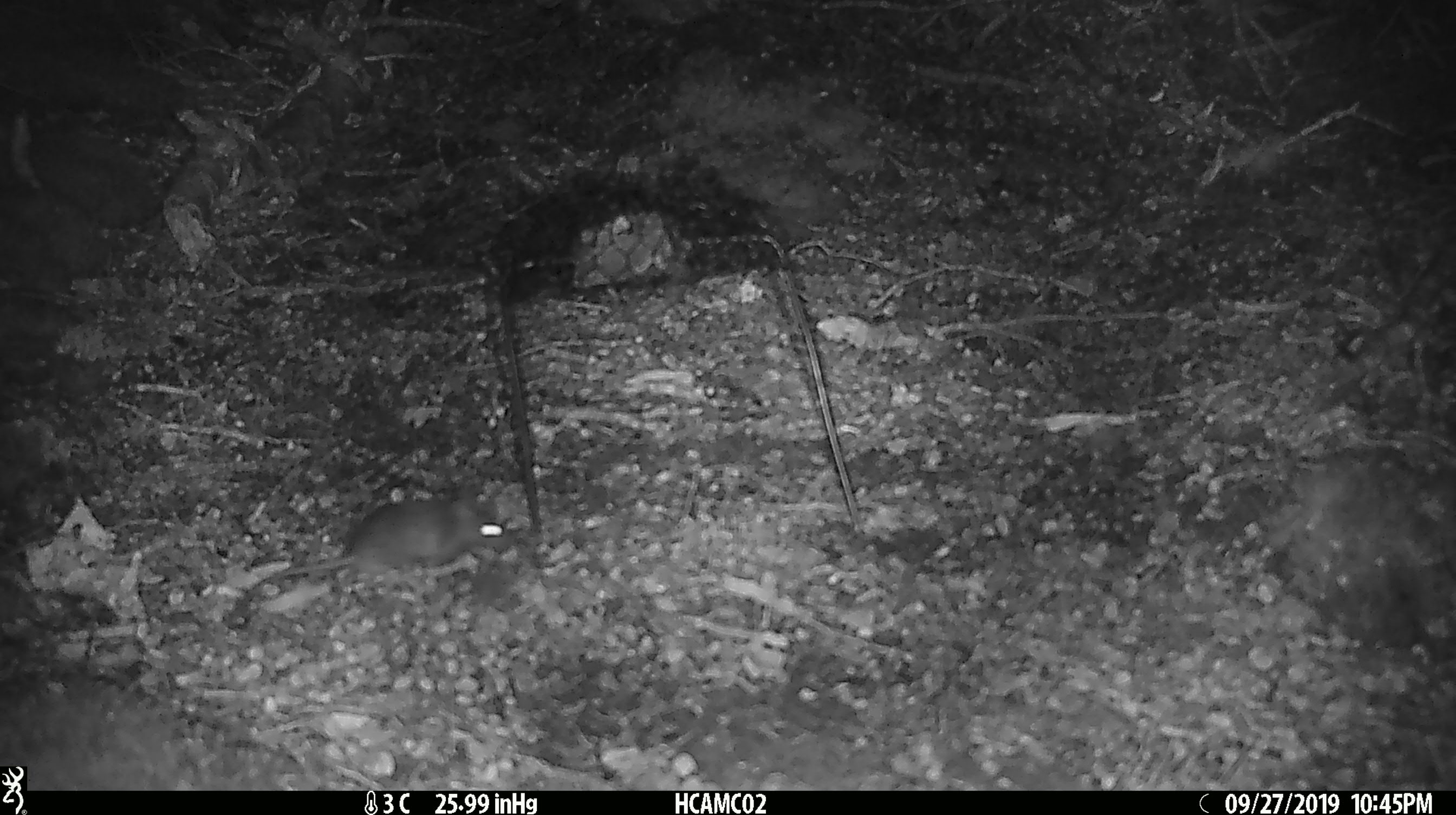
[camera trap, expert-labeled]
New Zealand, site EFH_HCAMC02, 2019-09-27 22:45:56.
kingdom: Animalia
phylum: Chordata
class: Mammalia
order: Rodentia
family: Muridae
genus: Mus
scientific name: Mus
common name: mouse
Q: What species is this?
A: Mouse (Mus).